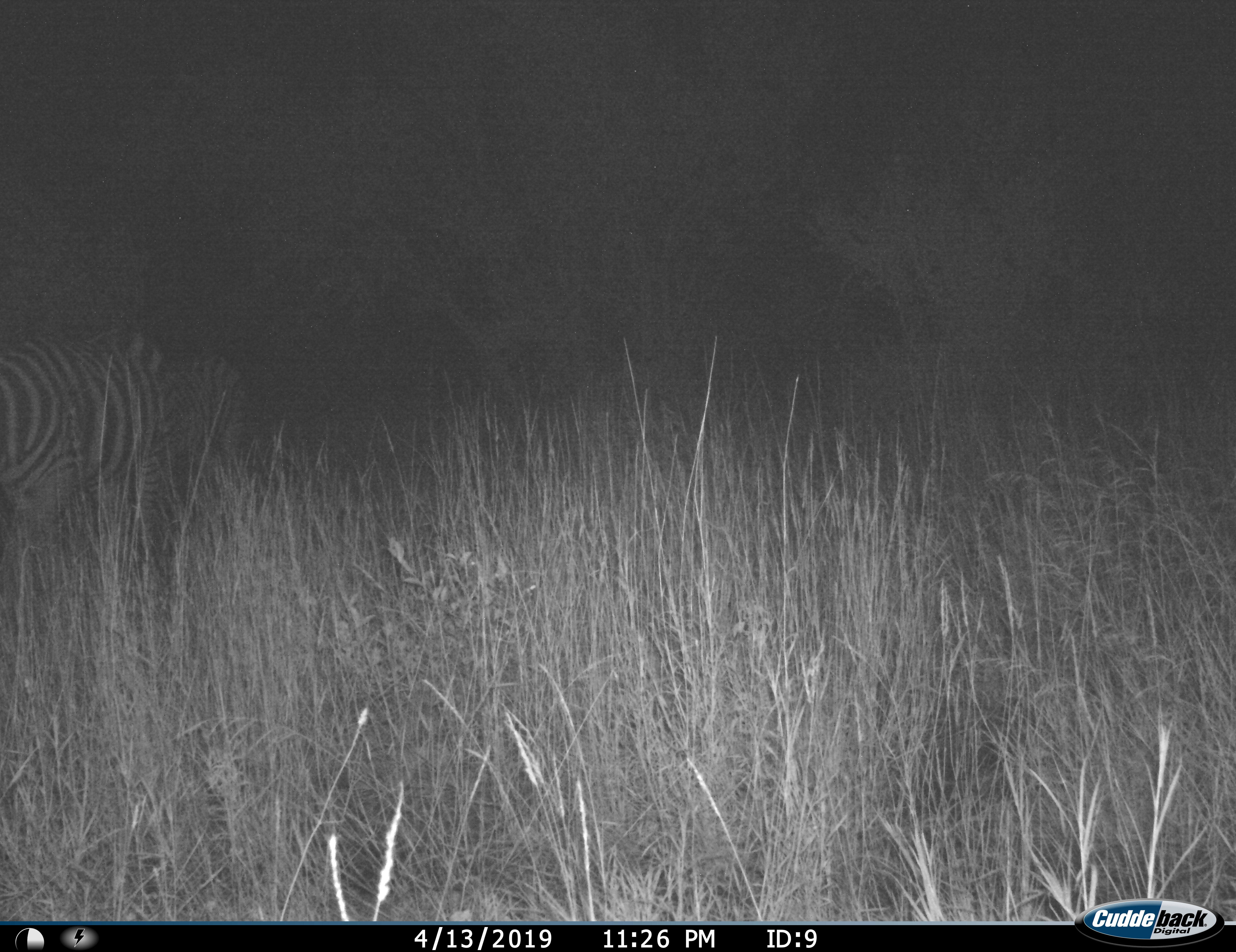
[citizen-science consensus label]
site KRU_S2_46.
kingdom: Animalia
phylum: Chordata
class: Mammalia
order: Perissodactyla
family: Equidae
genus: Equus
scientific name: Equus quagga burchellii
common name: burchell's zebra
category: zebraburchells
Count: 2.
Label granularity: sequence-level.